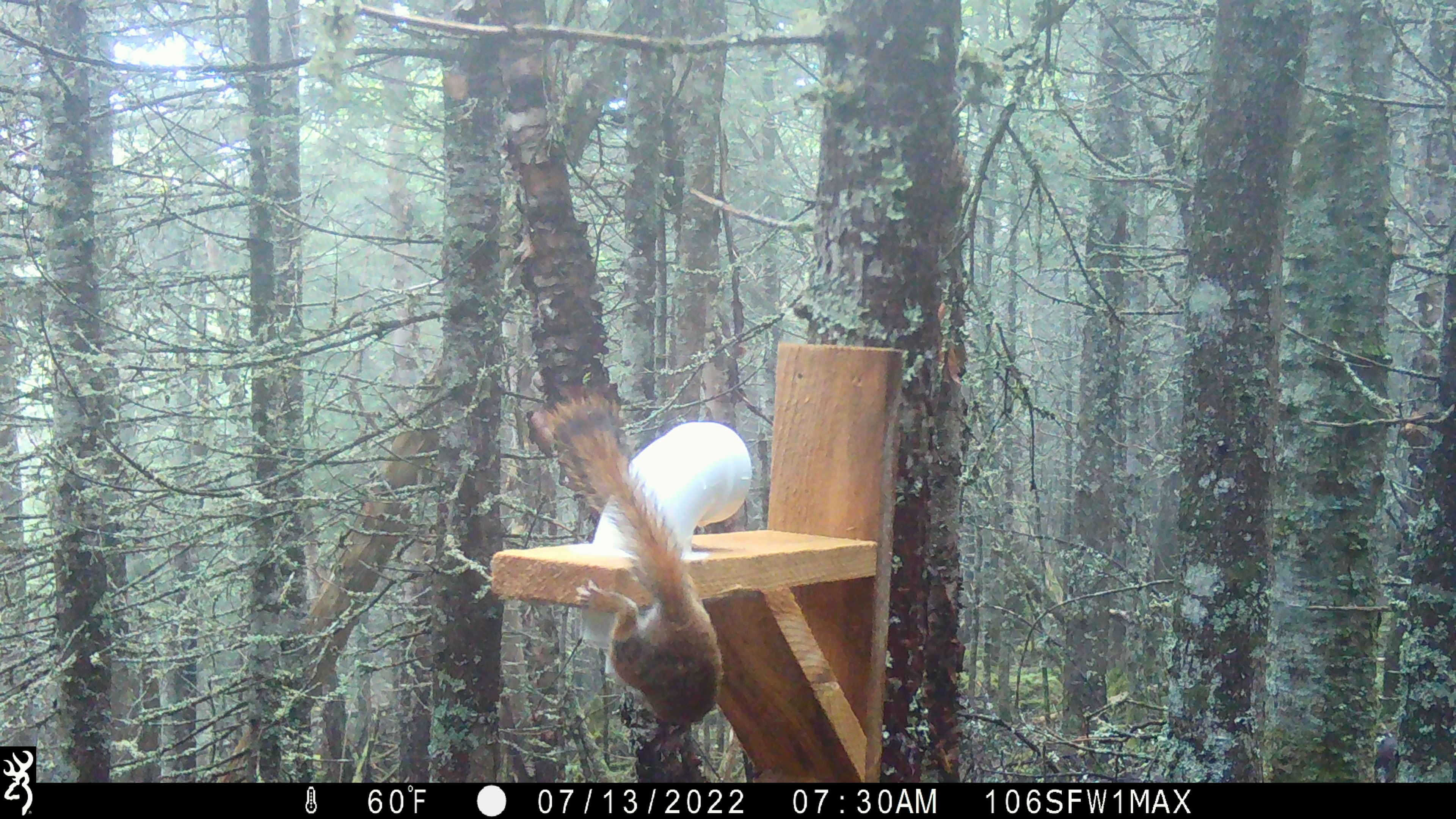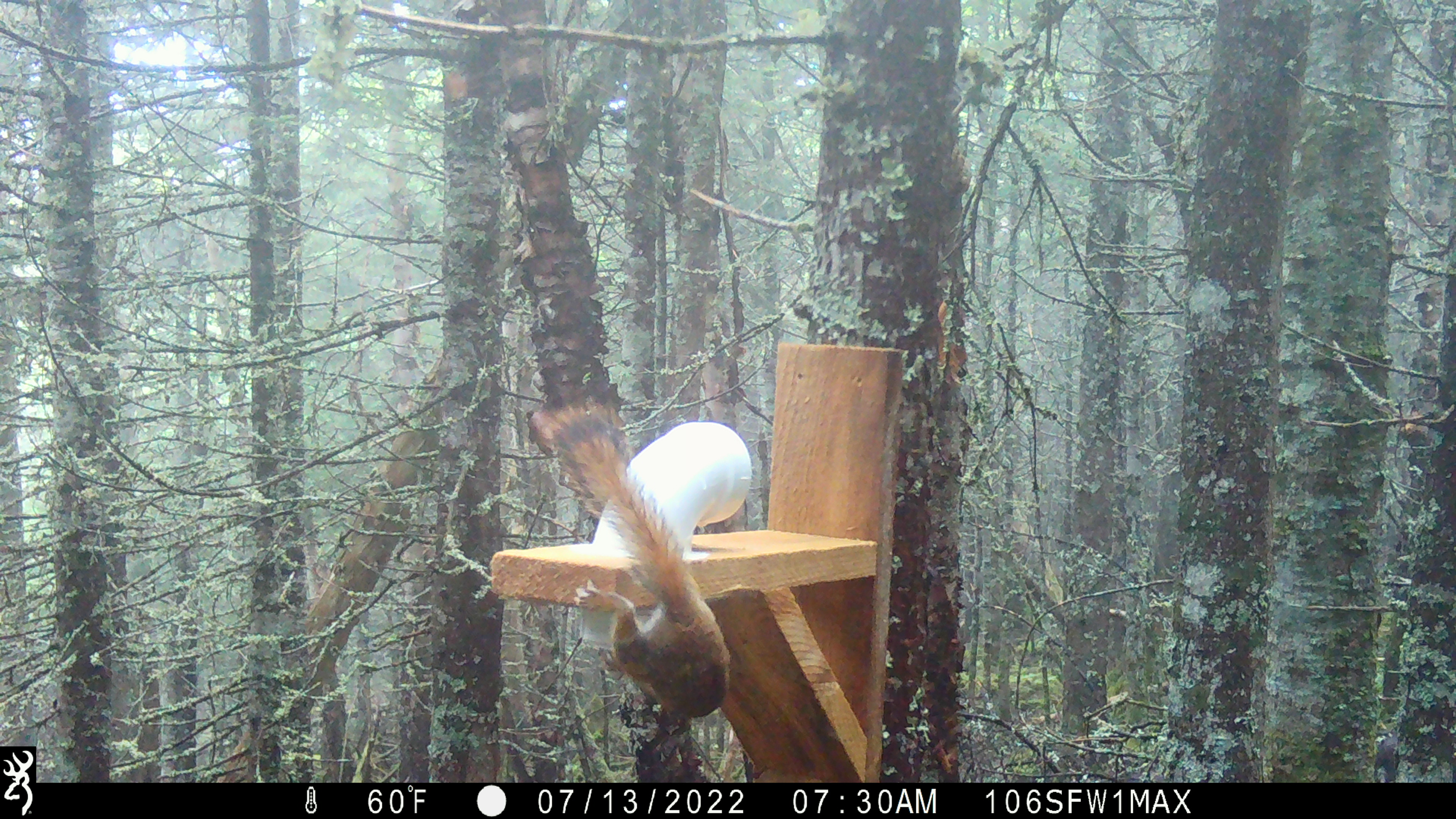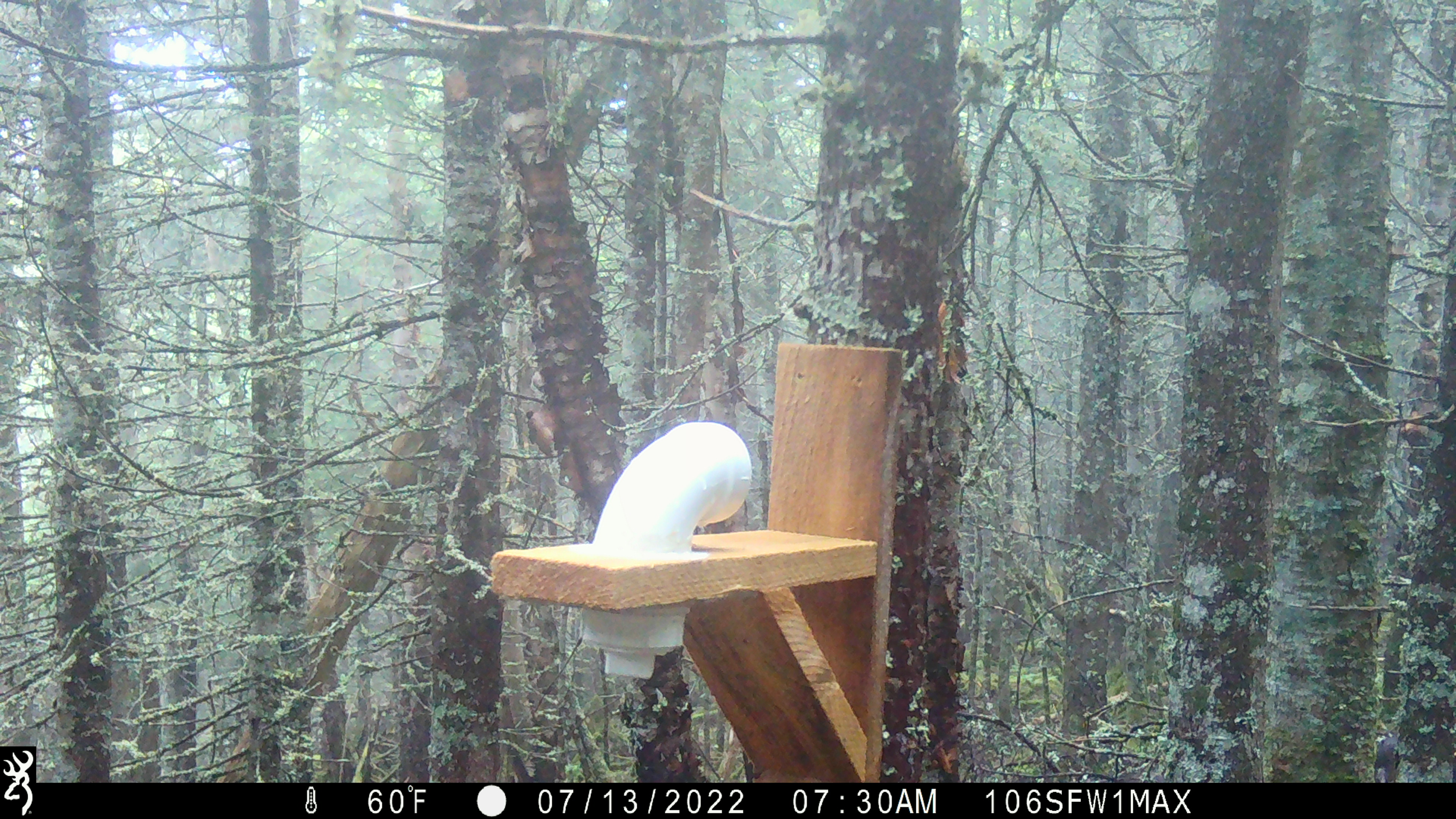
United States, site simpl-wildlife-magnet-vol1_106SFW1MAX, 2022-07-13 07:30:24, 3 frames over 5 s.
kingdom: Animalia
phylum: Chordata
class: Mammalia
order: Rodentia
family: Sciuridae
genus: Tamiasciurus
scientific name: Tamiasciurus hudsonicus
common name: red squirrel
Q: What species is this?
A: Red squirrel (Tamiasciurus hudsonicus).